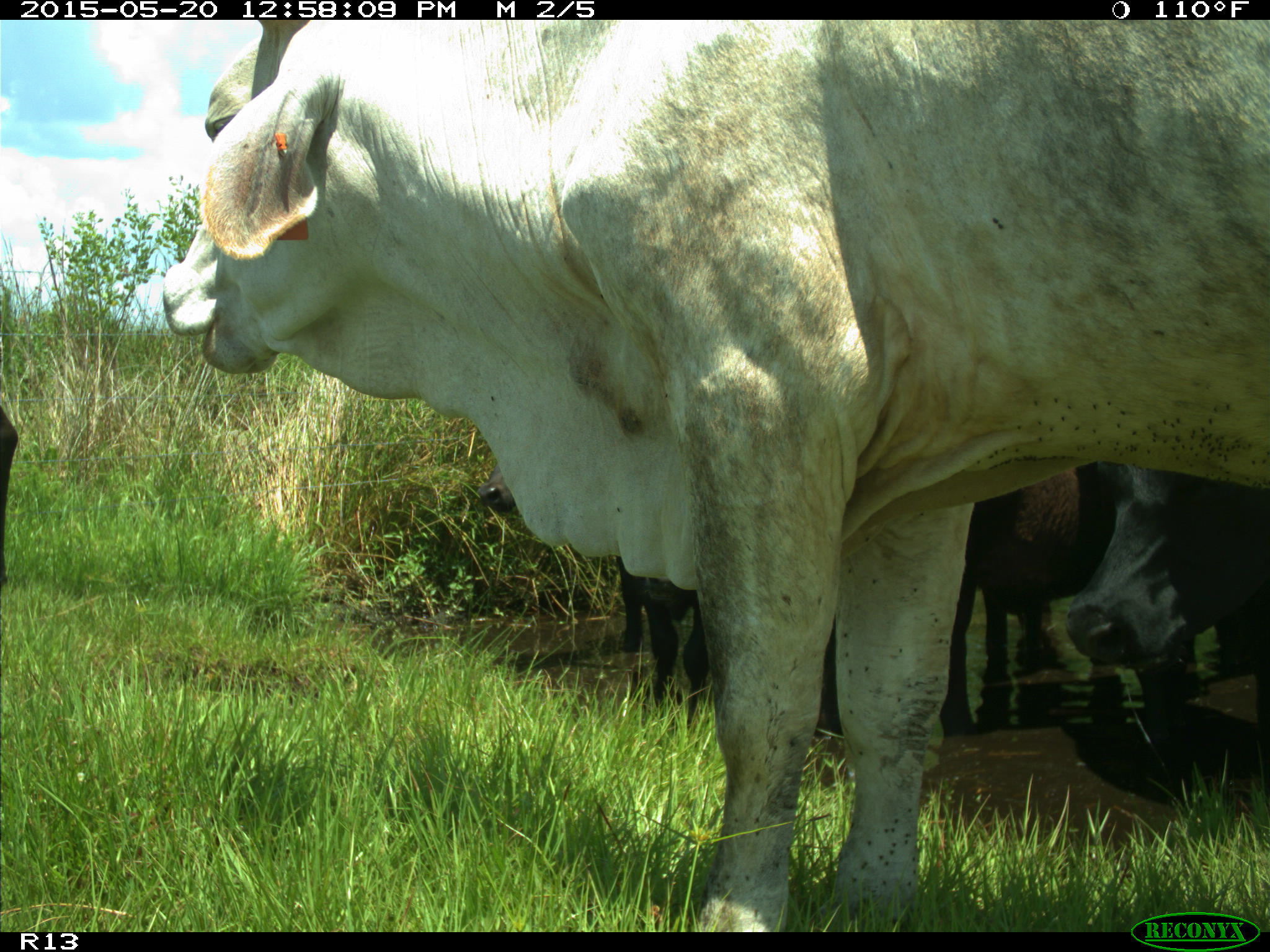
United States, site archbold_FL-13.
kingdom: Animalia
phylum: Chordata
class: Mammalia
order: Artiodactyla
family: Bovidae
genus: Bos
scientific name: Bos taurus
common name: domestic cow